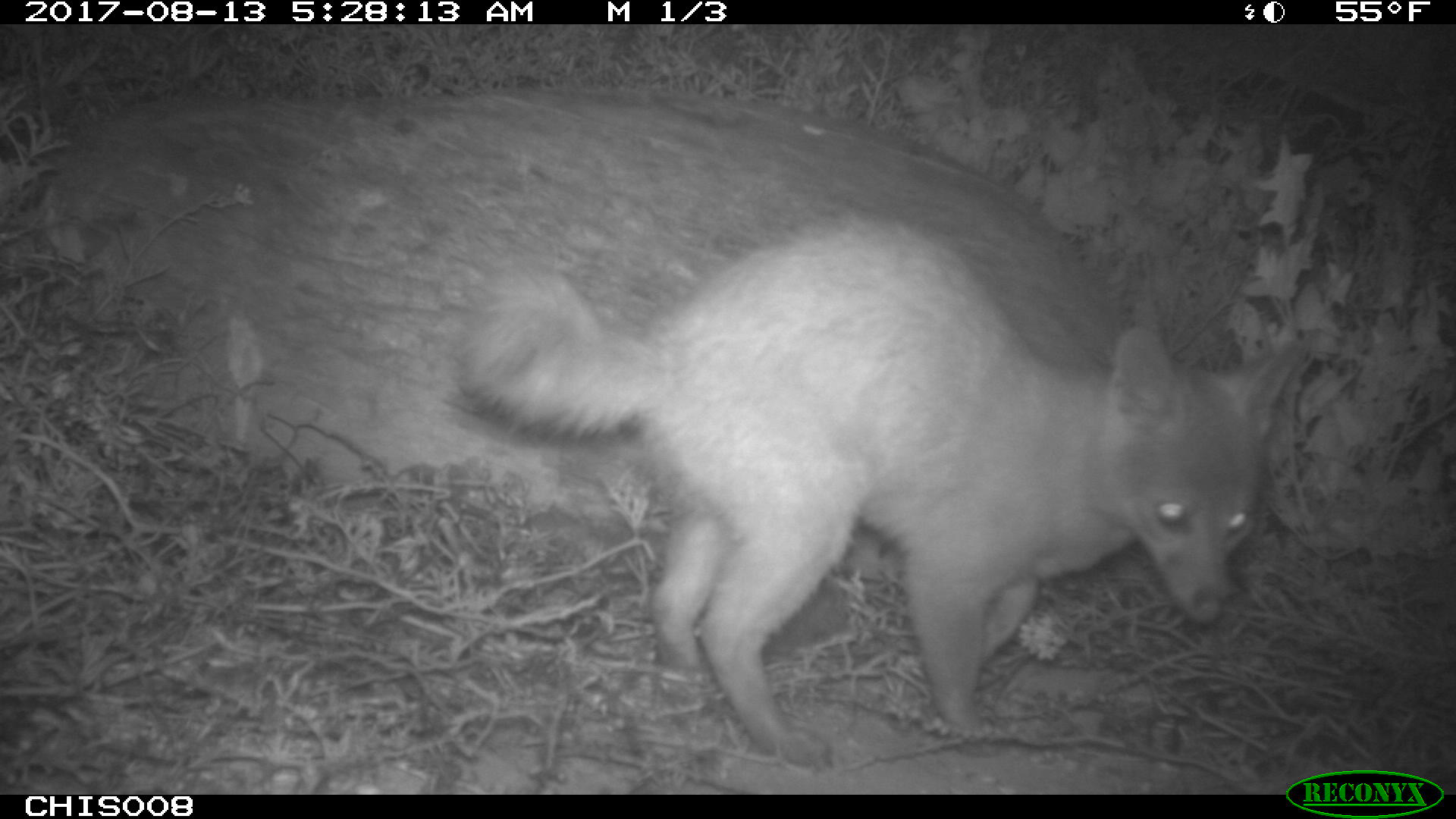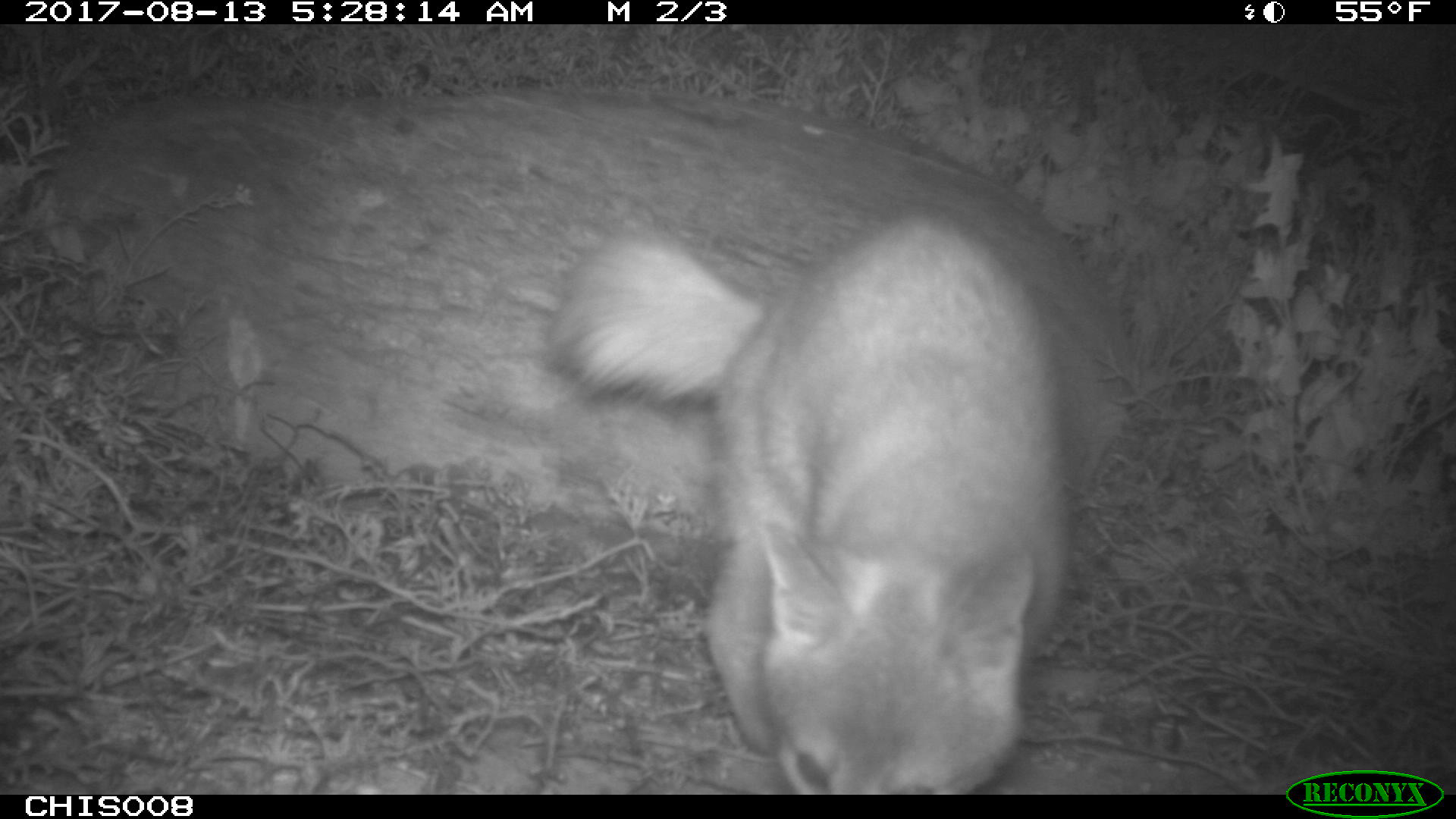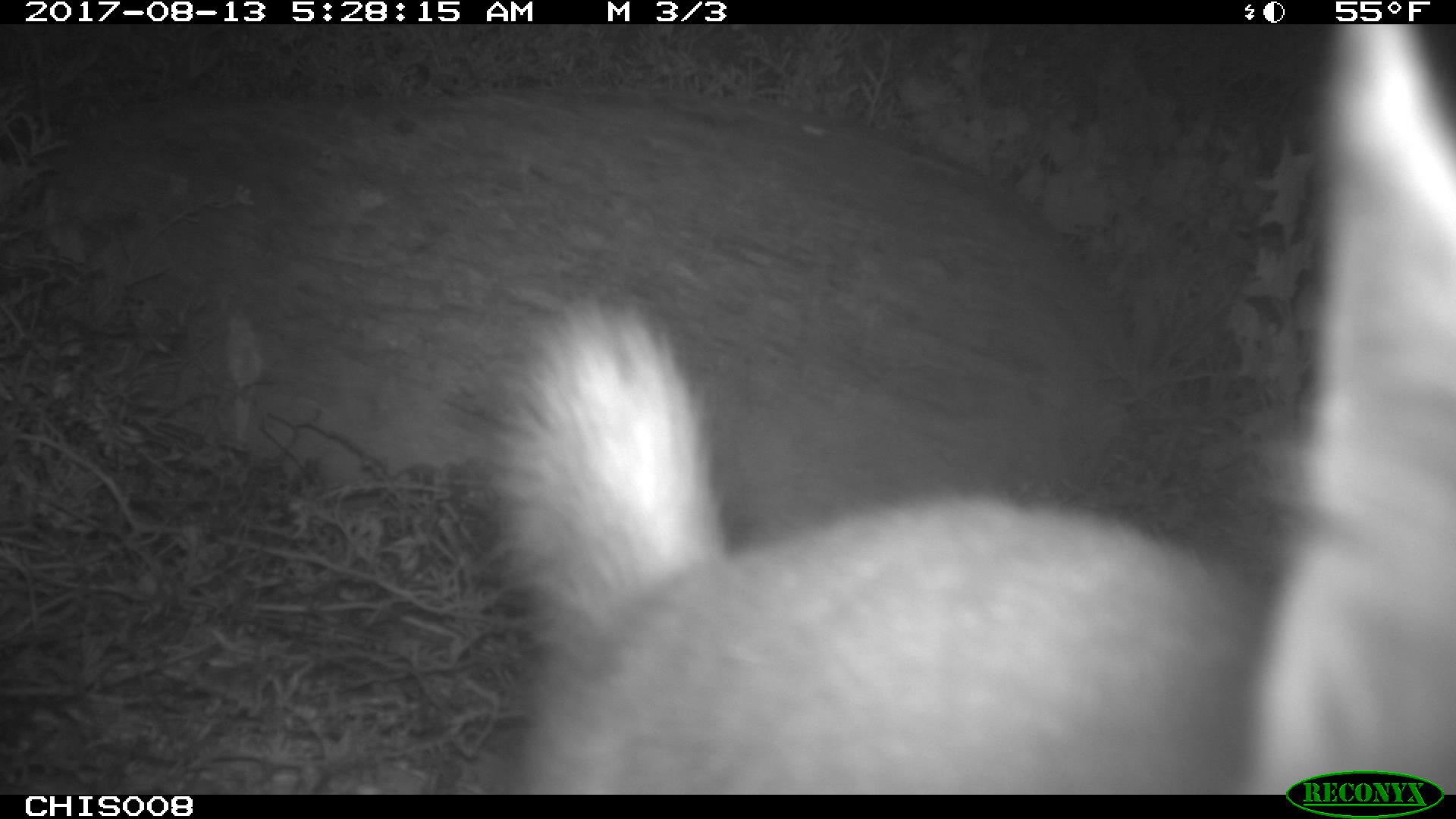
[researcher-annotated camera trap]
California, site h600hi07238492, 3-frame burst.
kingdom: Animalia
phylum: Chordata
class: Mammalia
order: Carnivora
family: Canidae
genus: Urocyon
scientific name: Urocyon littoralis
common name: island fox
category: fox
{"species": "fox (island fox) (Urocyon littoralis)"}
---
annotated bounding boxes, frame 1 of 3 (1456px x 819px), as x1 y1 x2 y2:
fox: 453 216 1304 771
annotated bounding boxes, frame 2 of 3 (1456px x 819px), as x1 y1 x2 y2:
fox: 543 198 1074 792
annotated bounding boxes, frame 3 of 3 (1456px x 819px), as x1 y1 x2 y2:
fox: 481 24 1455 794